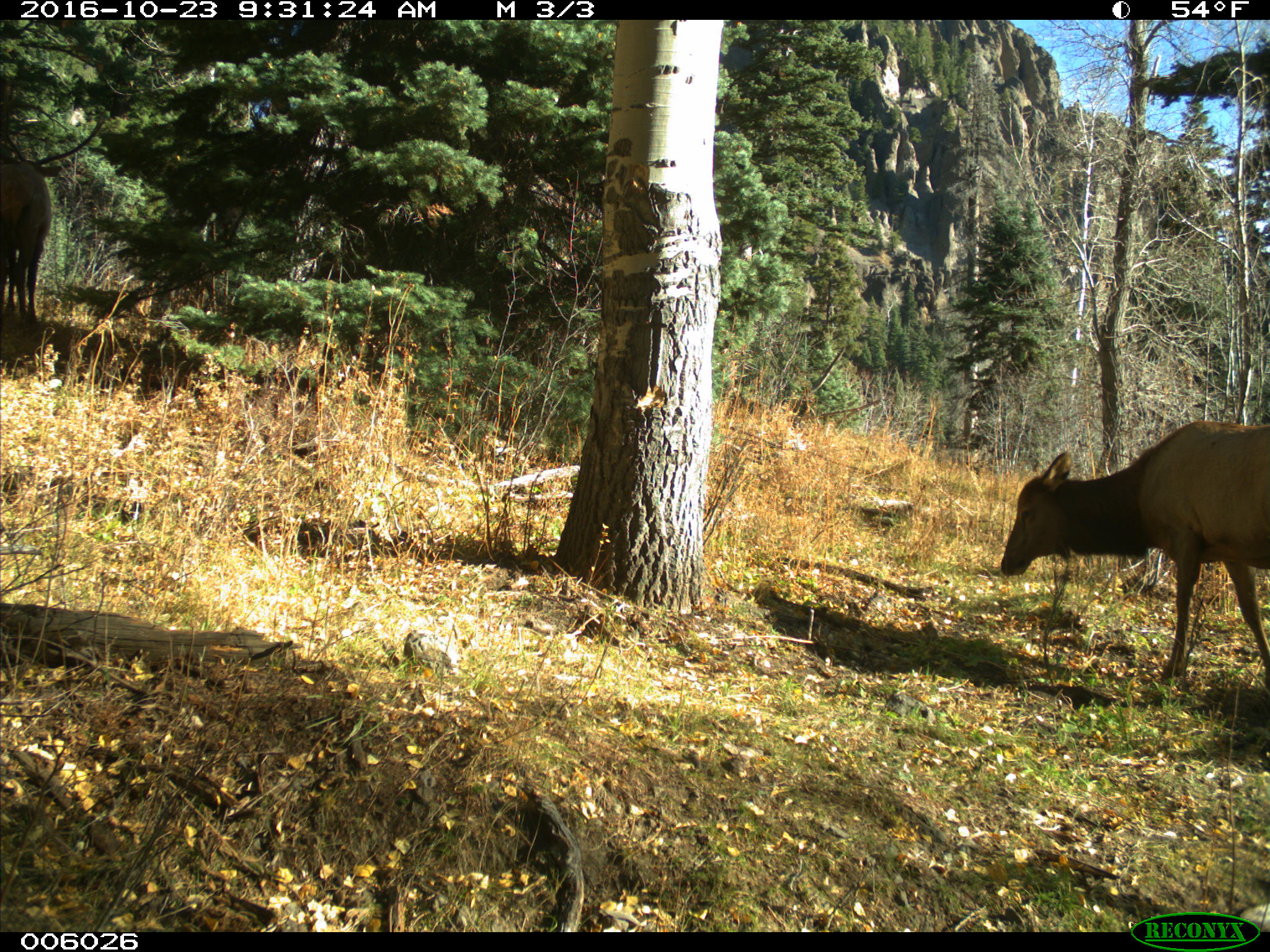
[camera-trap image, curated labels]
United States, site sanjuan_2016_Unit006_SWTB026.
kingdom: Animalia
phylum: Chordata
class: Mammalia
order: Artiodactyla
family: Cervidae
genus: Cervus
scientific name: Cervus elaphus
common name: red deer